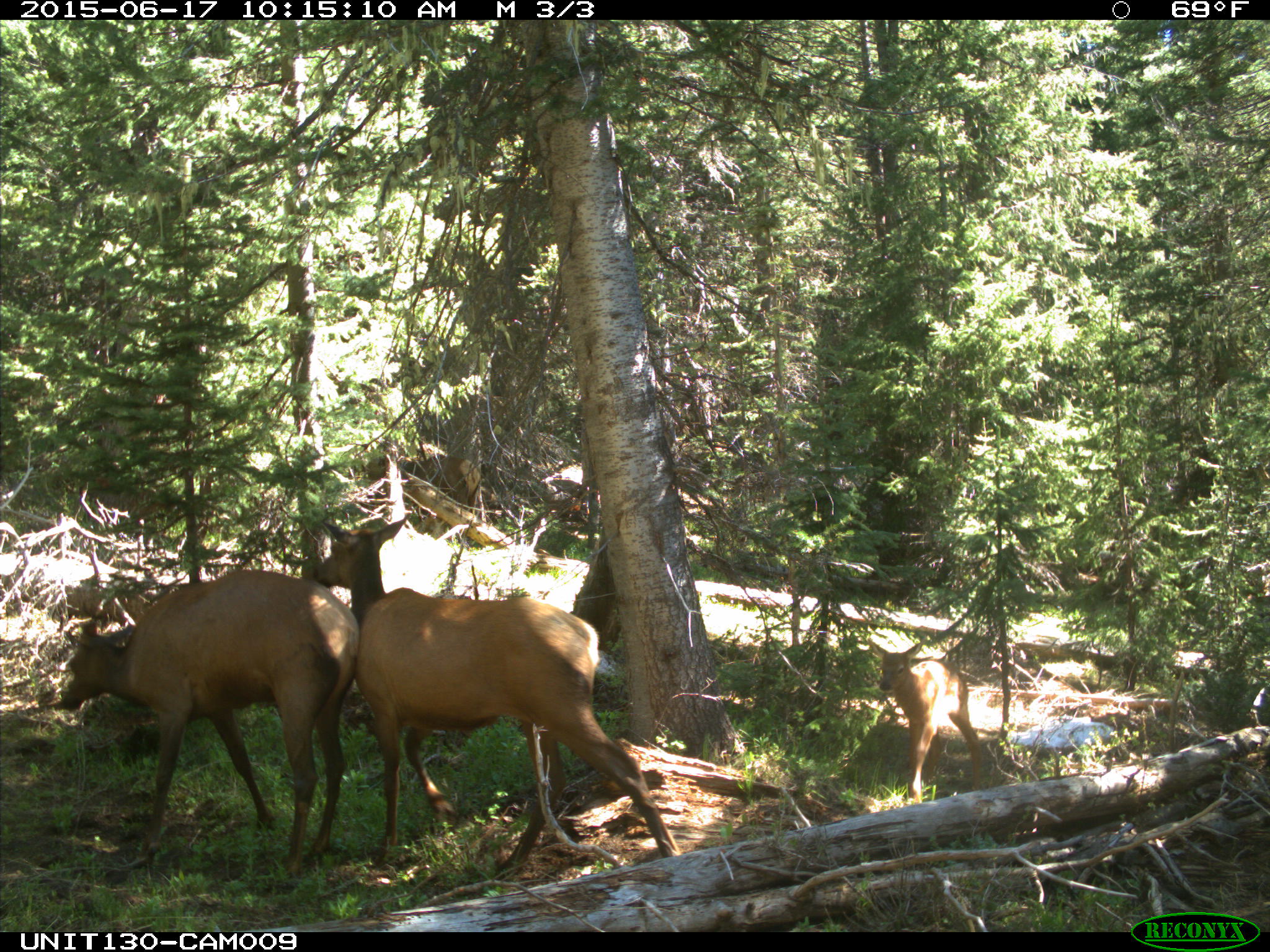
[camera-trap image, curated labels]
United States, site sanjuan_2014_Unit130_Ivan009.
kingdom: Animalia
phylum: Chordata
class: Mammalia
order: Artiodactyla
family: Cervidae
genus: Cervus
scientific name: Cervus elaphus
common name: red deer